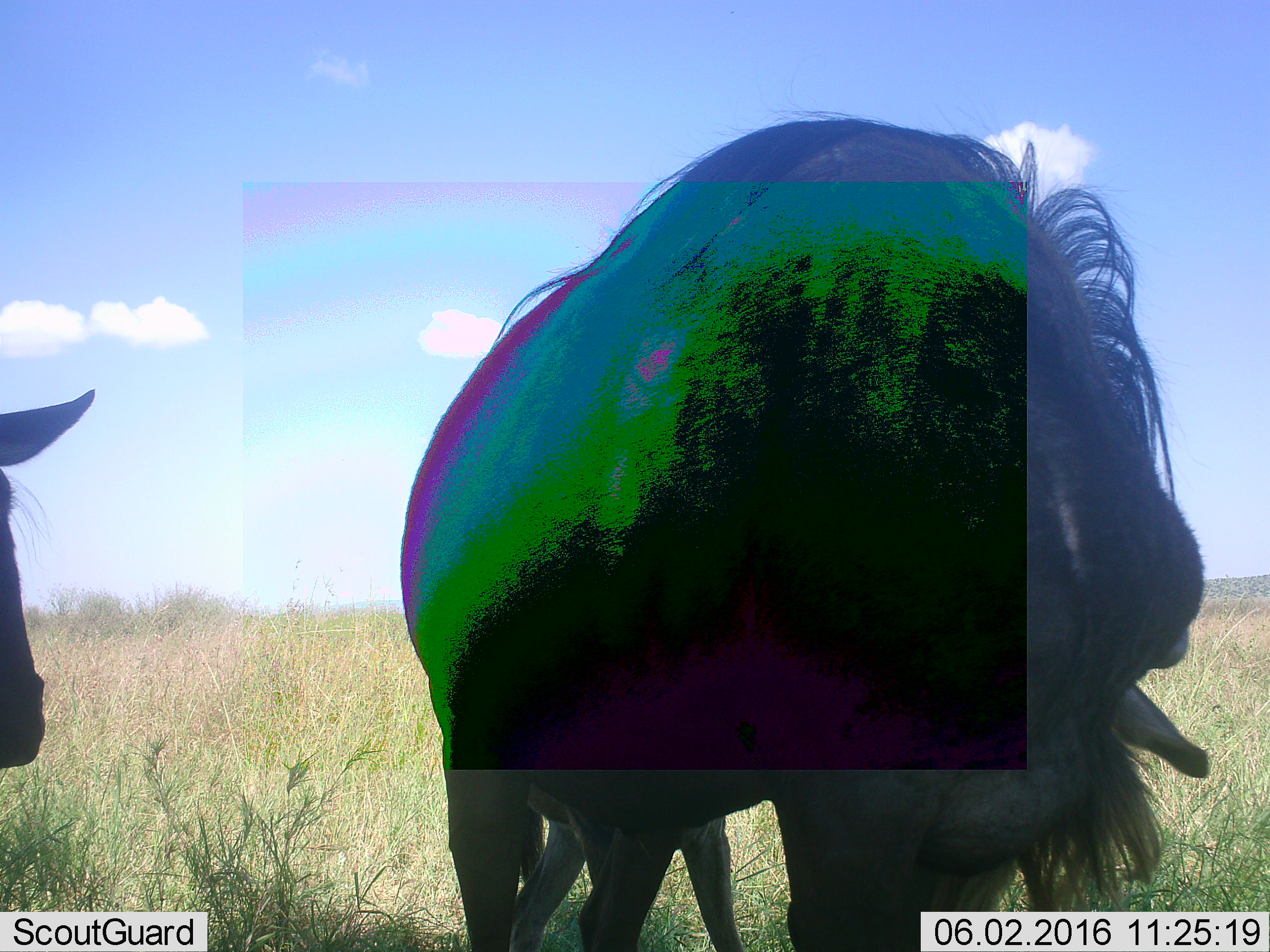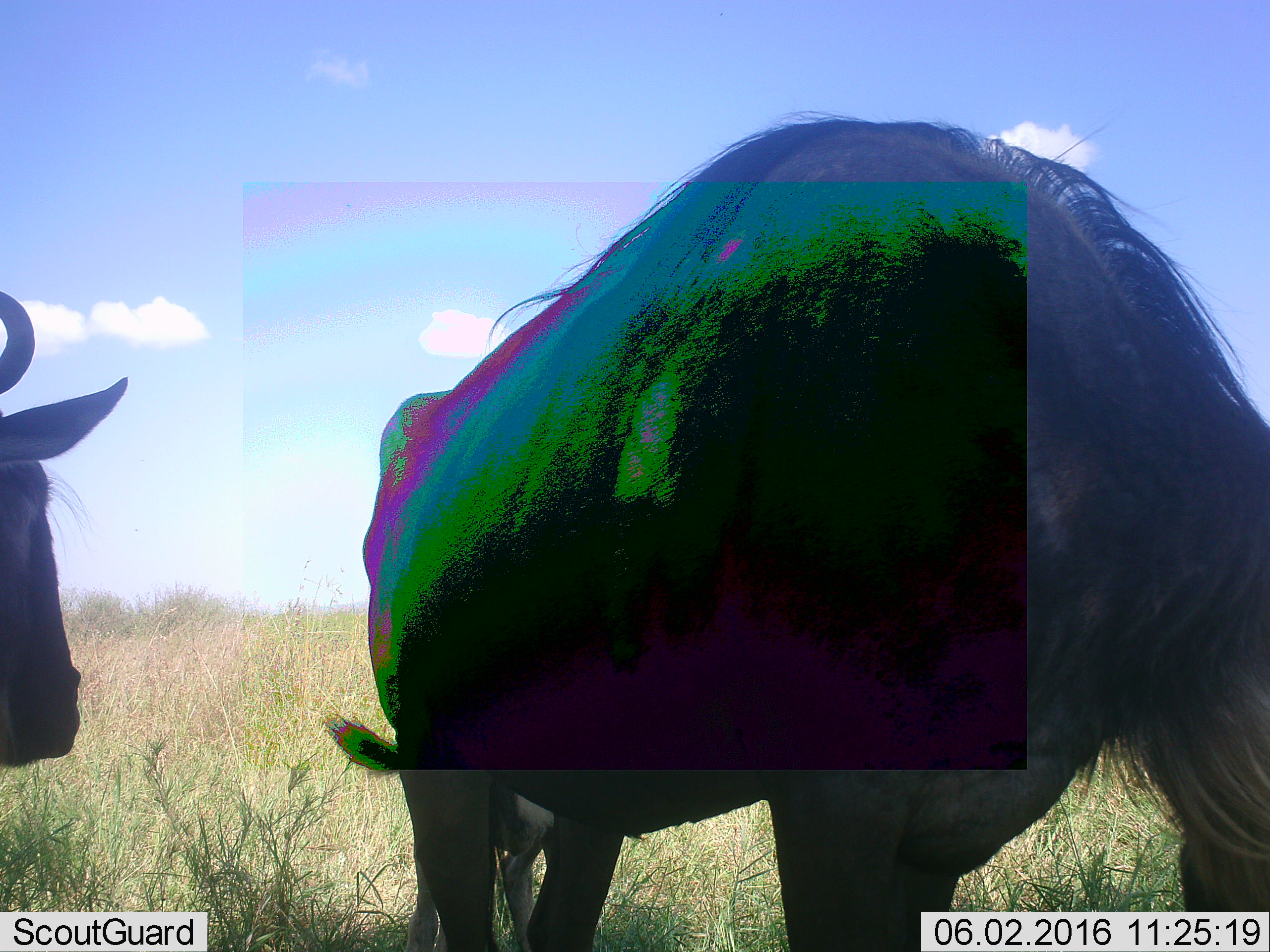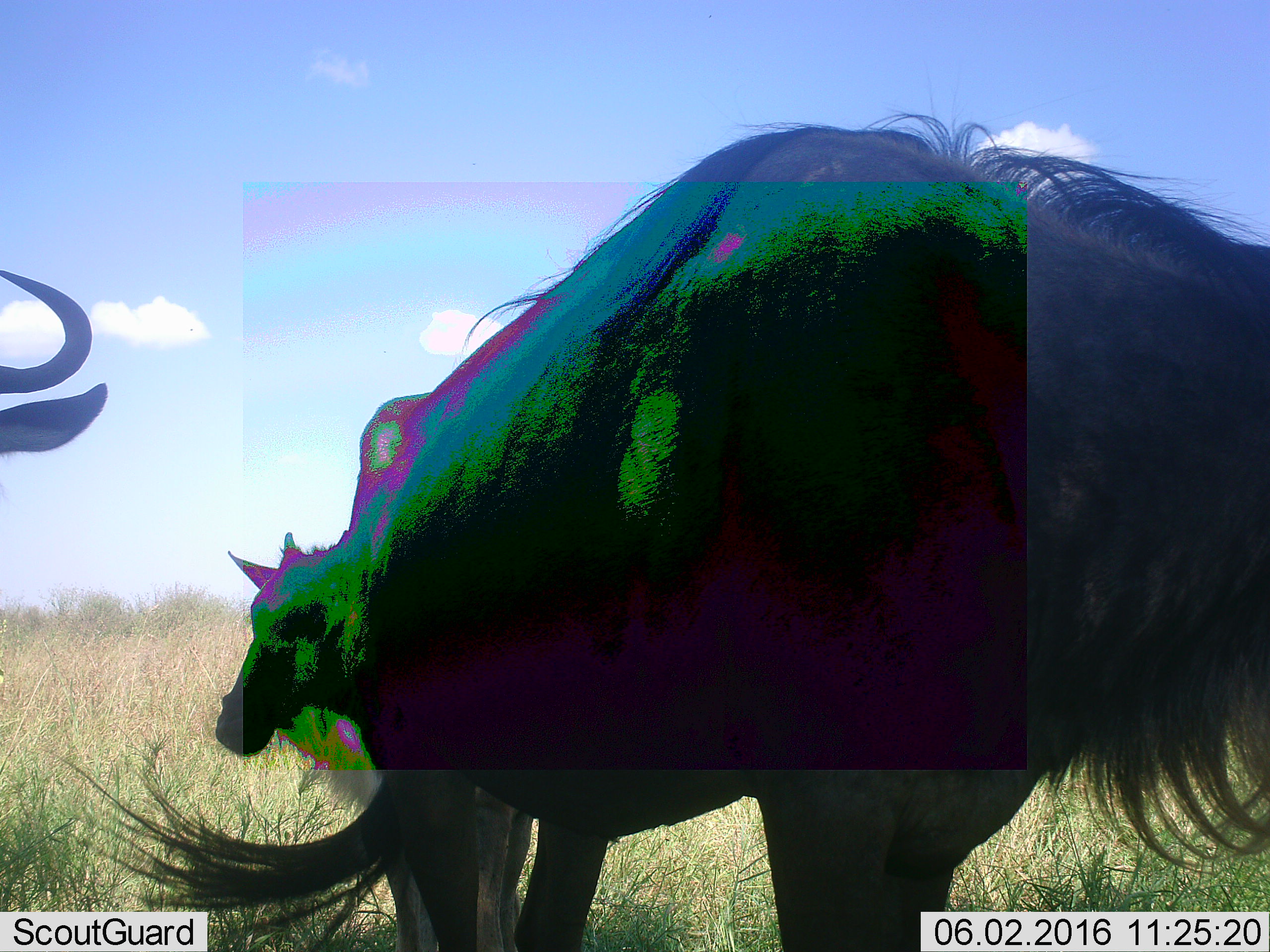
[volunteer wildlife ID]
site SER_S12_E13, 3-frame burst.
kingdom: Animalia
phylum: Chordata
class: Mammalia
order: Artiodactyla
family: Bovidae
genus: Connochaetes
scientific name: Connochaetes taurinus taurinus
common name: blue wildebeest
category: wildebeestblue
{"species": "wildebeestblue (blue wildebeest) (Connochaetes taurinus taurinus)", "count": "3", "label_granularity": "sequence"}